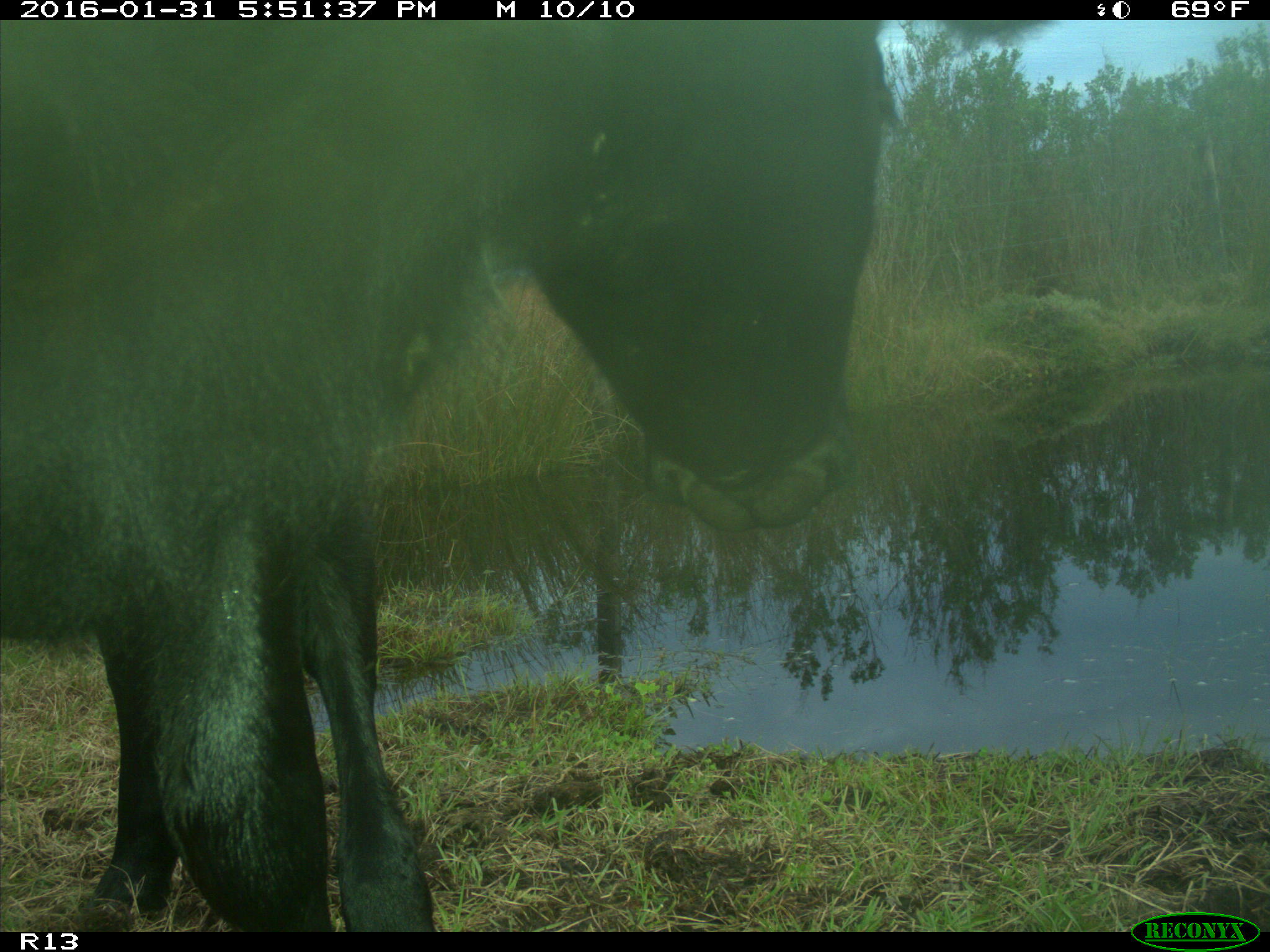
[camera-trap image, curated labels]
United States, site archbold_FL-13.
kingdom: Animalia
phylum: Chordata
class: Mammalia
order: Artiodactyla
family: Bovidae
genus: Bos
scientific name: Bos taurus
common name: domestic cow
Bos taurus (domestic cow).